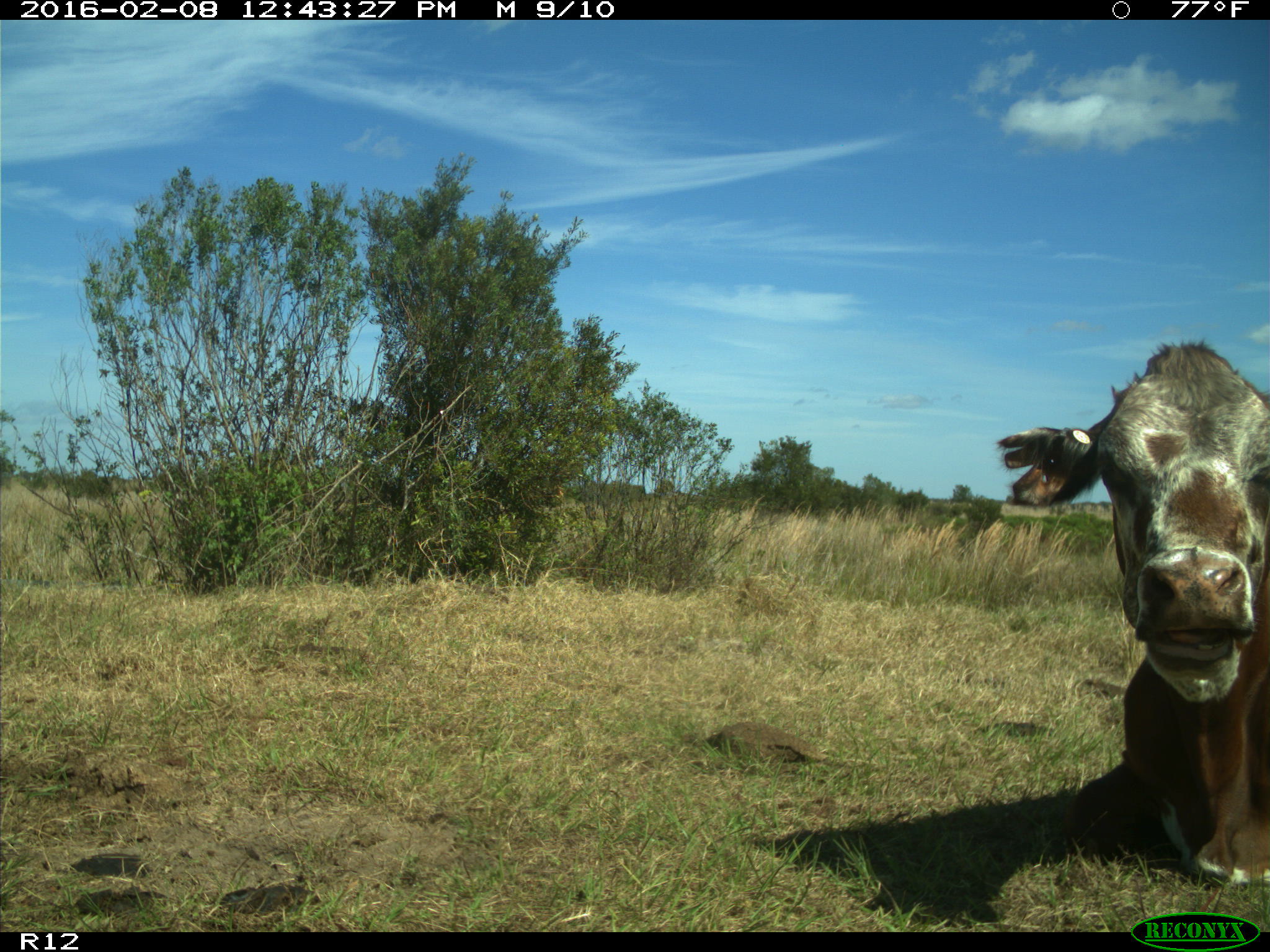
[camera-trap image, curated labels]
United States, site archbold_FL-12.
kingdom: Animalia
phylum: Chordata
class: Mammalia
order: Artiodactyla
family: Bovidae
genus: Bos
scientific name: Bos taurus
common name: domestic cow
Bos taurus (domestic cow).